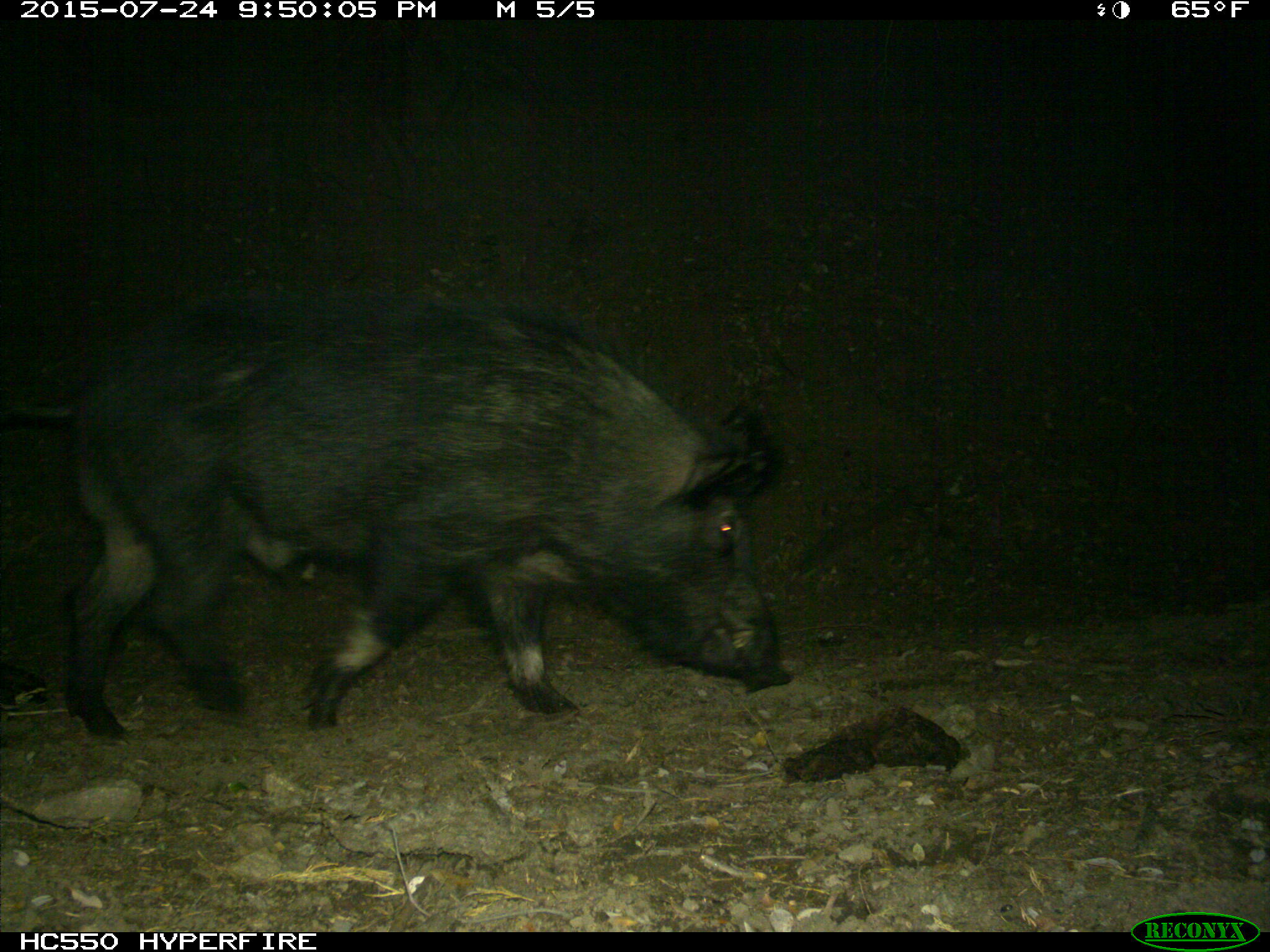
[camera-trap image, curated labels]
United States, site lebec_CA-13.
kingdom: Animalia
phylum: Chordata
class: Mammalia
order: Artiodactyla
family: Suidae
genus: Sus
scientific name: Sus scrofa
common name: wild boar